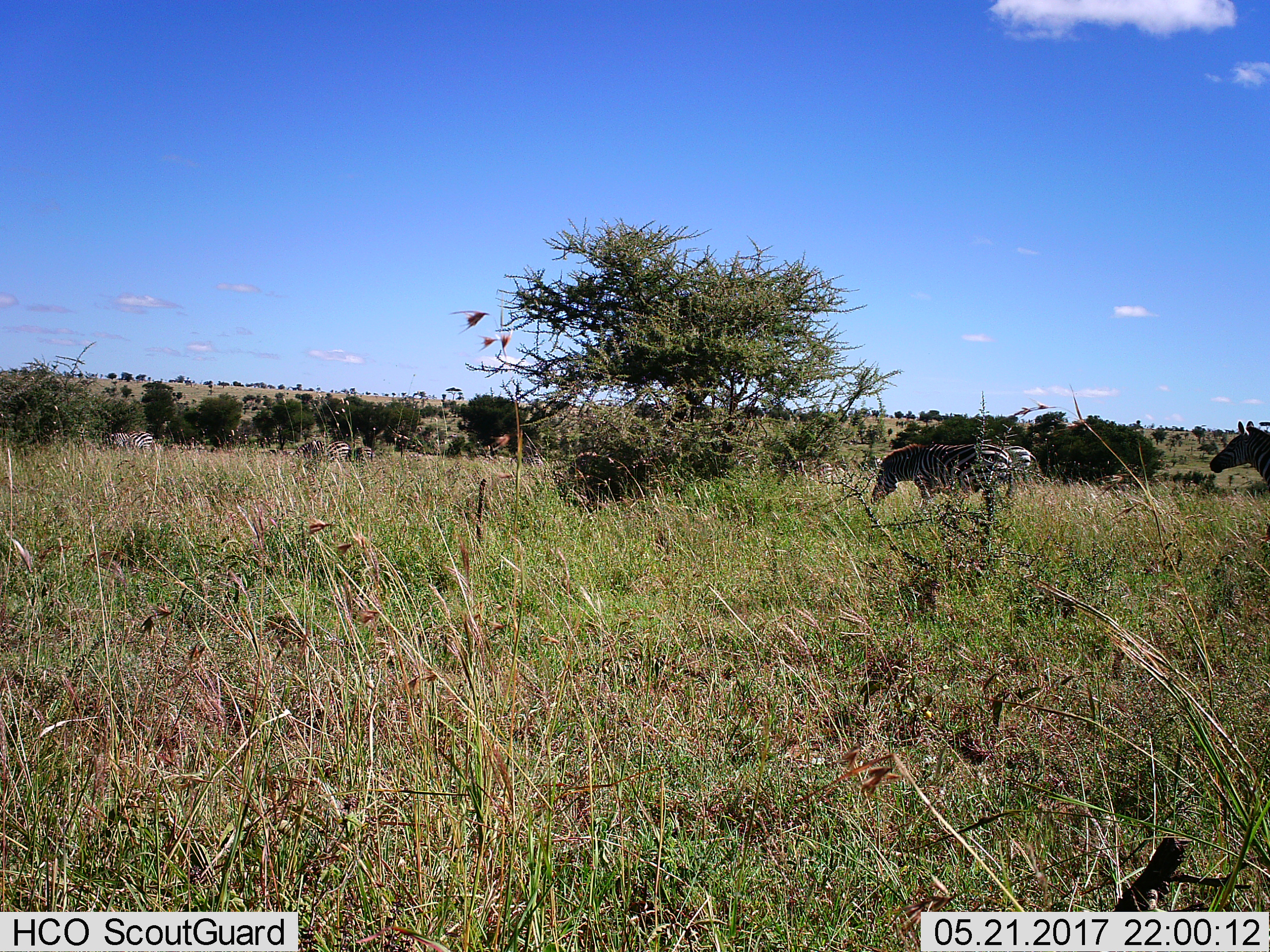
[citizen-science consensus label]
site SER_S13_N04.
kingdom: Animalia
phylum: Chordata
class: Mammalia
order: Perissodactyla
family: Equidae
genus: Equus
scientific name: Equus quagga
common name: plains zebra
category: zebraplains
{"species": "zebraplains (plains zebra) (Equus quagga)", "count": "4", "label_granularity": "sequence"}